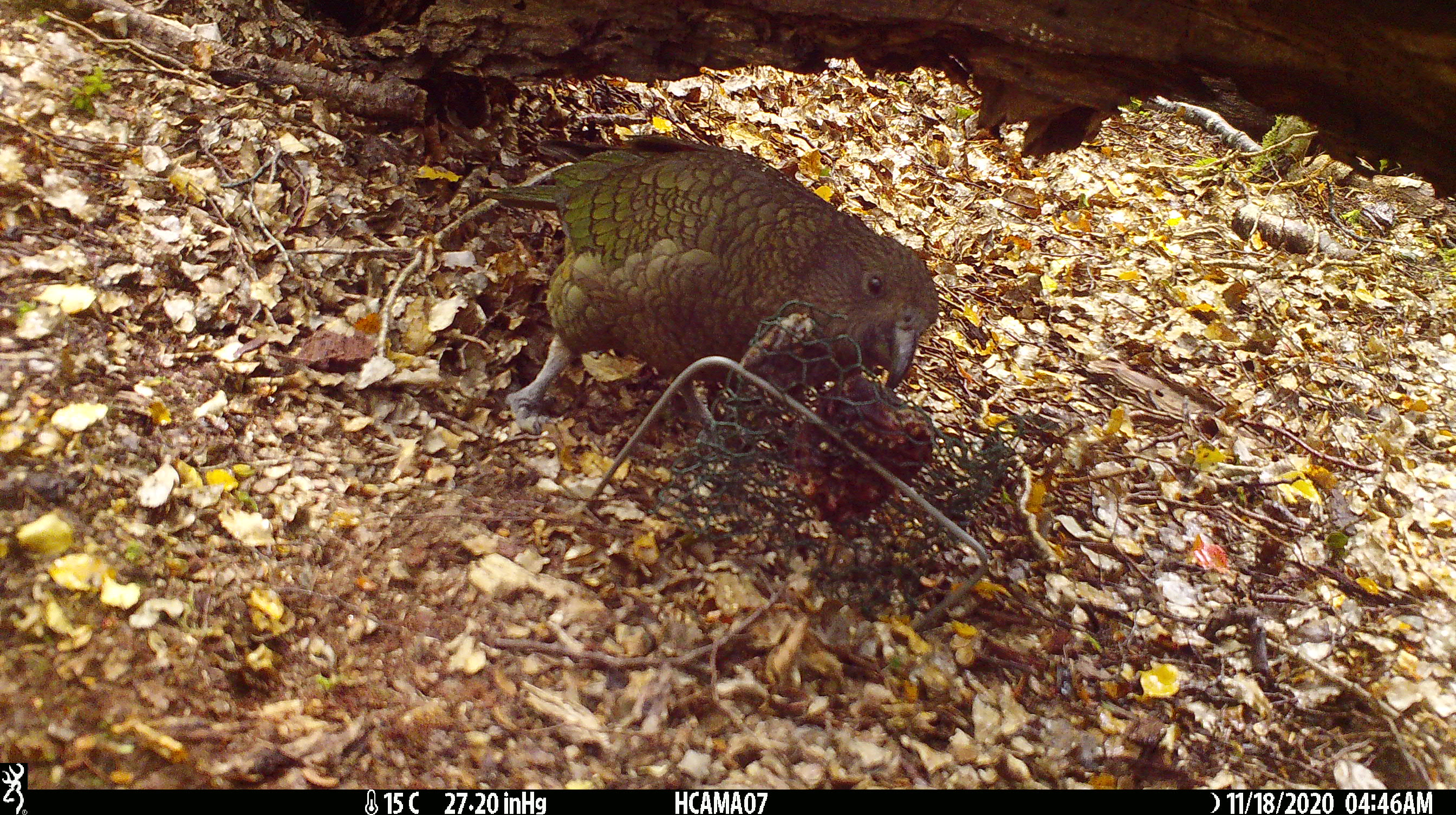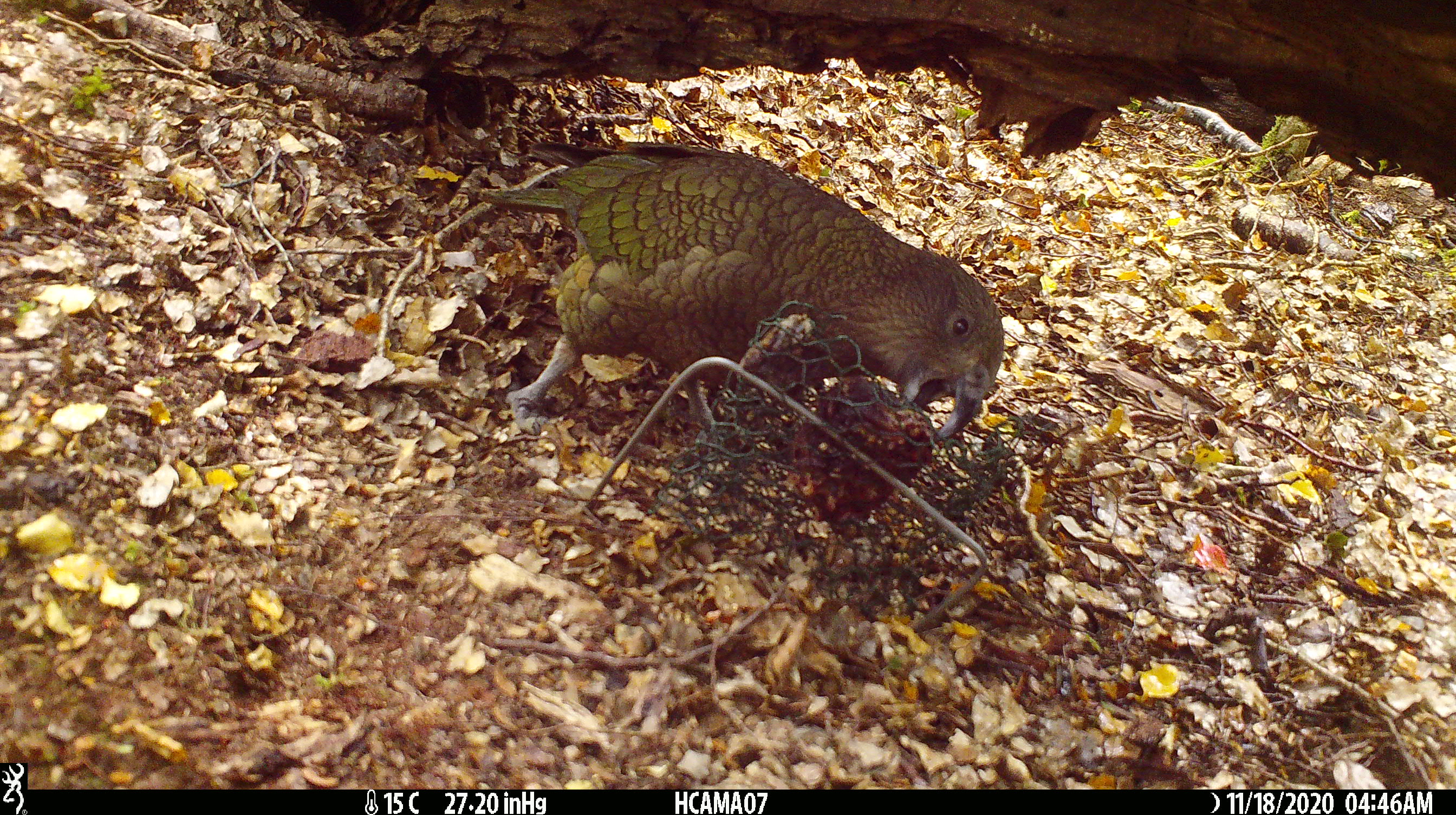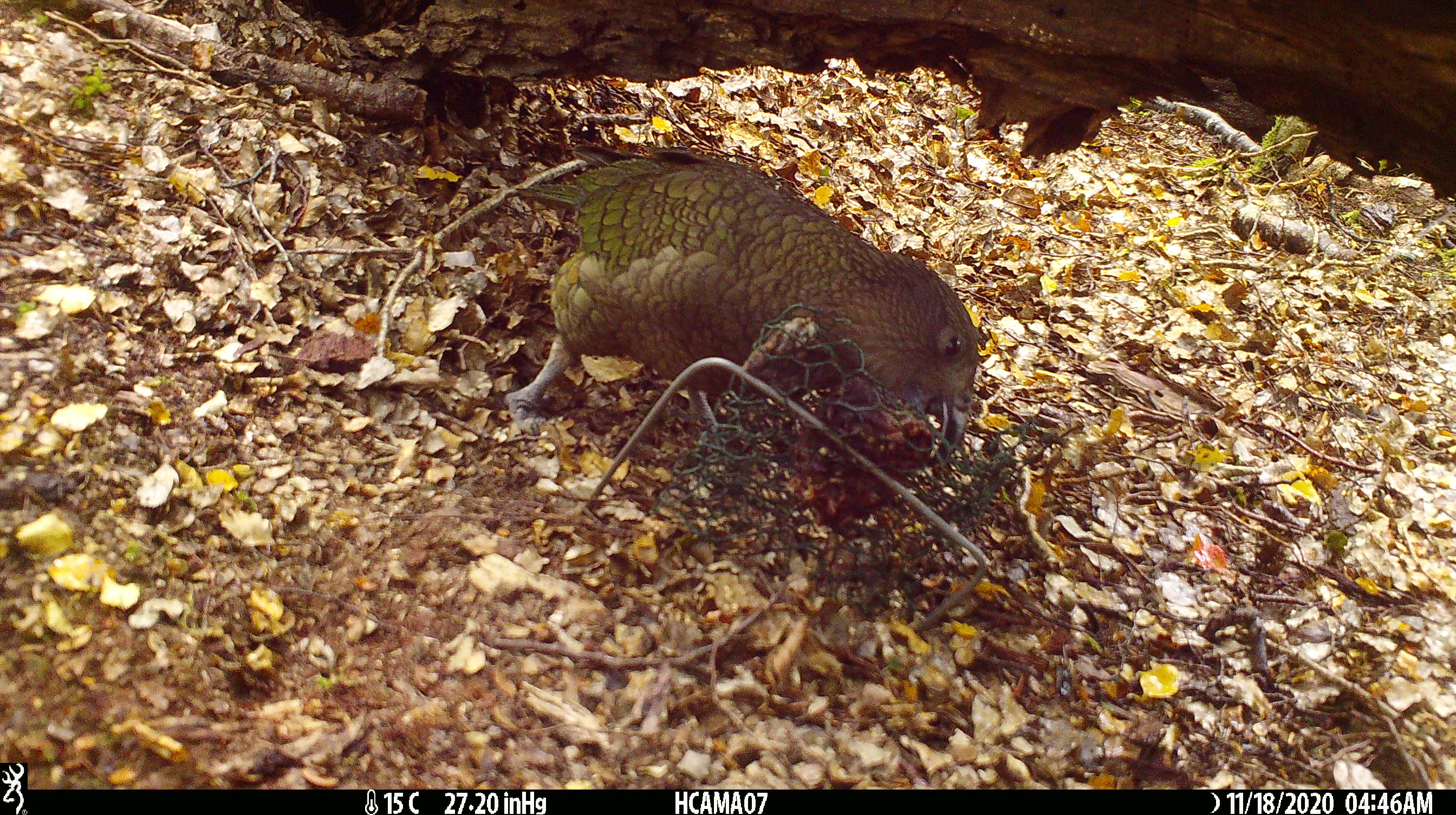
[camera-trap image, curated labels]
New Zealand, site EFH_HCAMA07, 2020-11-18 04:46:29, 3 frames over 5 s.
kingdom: Animalia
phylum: Chordata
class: Aves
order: Psittaciformes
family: Strigopidae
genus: Nestor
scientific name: Nestor notabilis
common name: kea